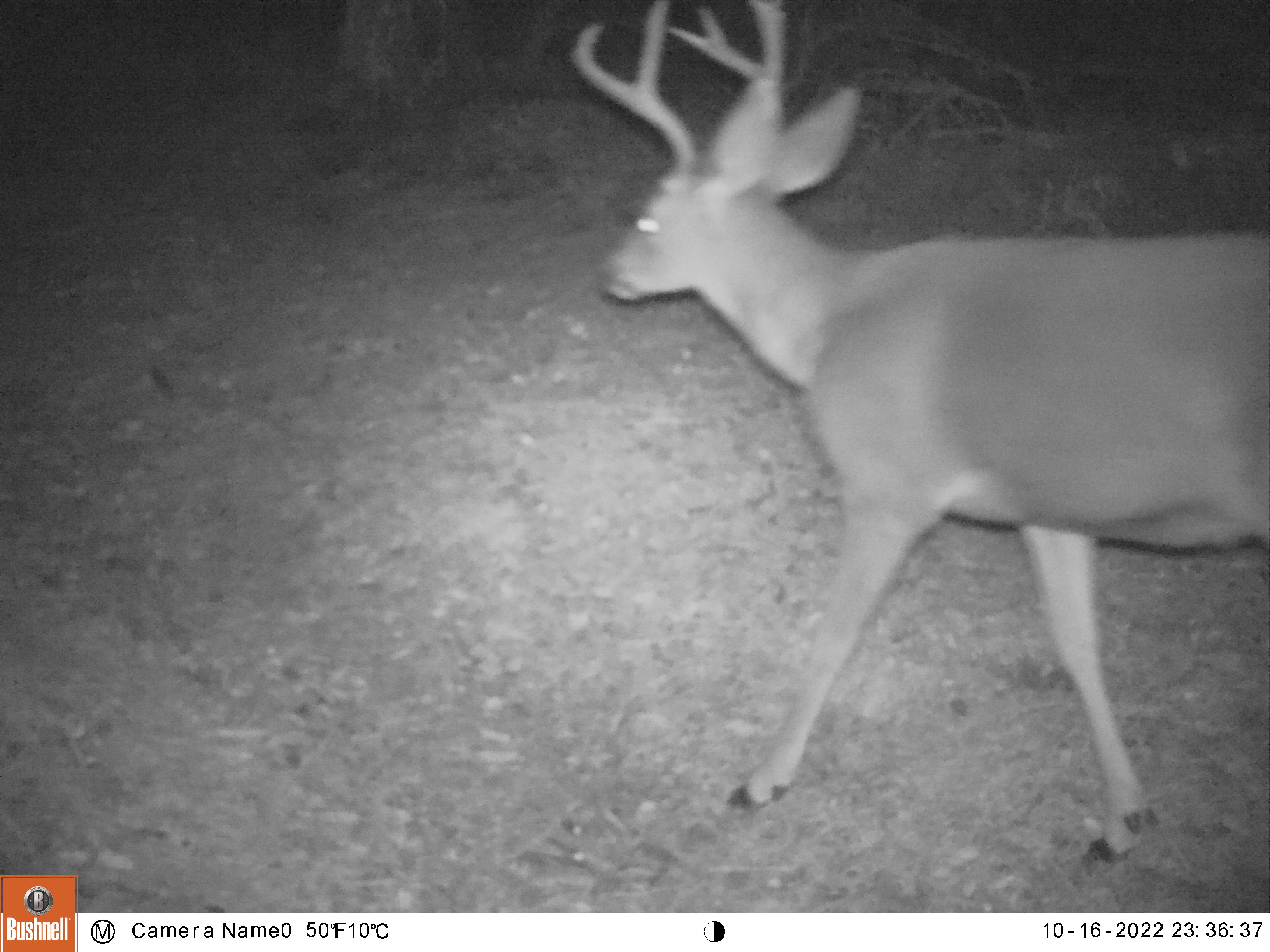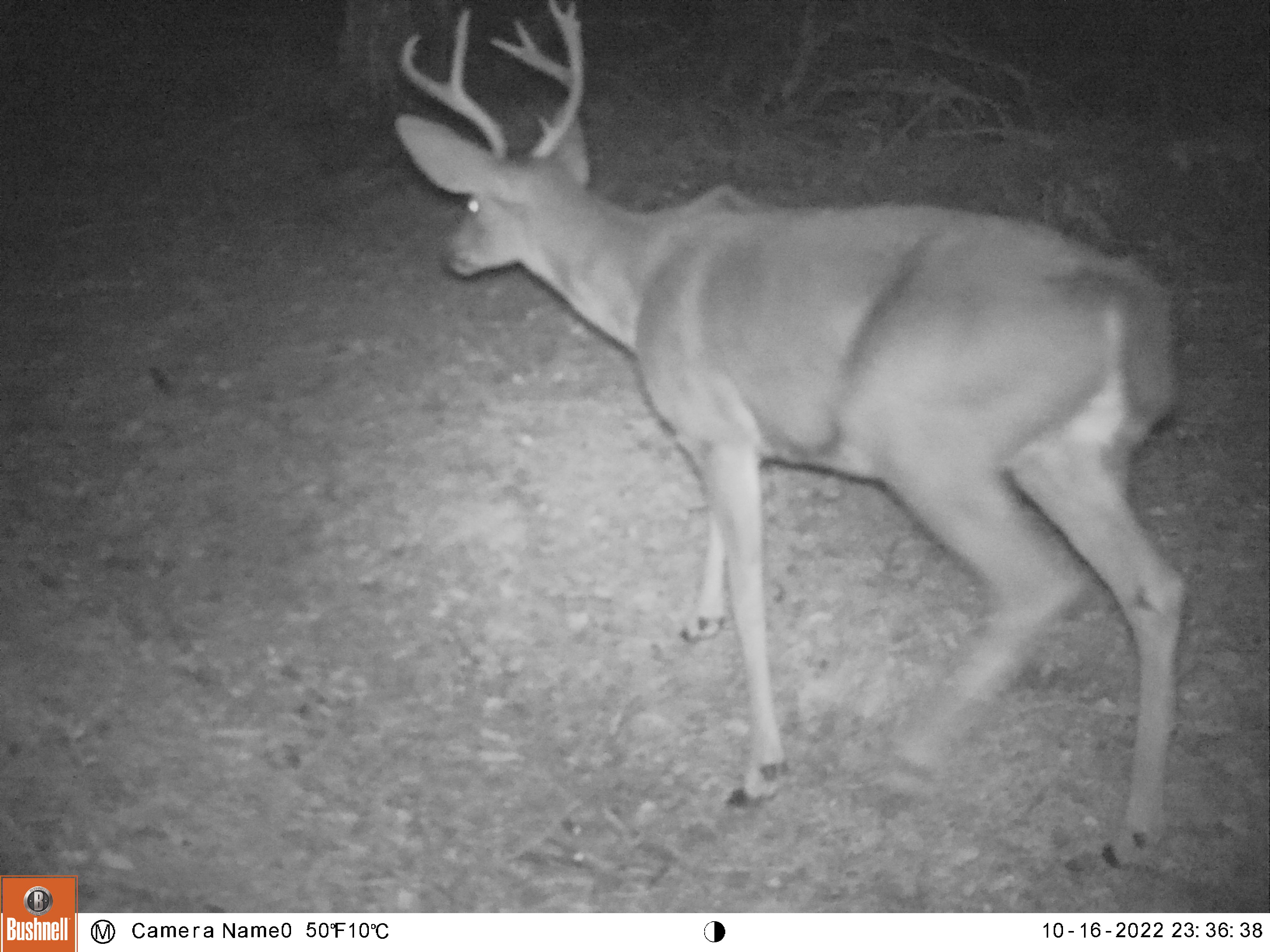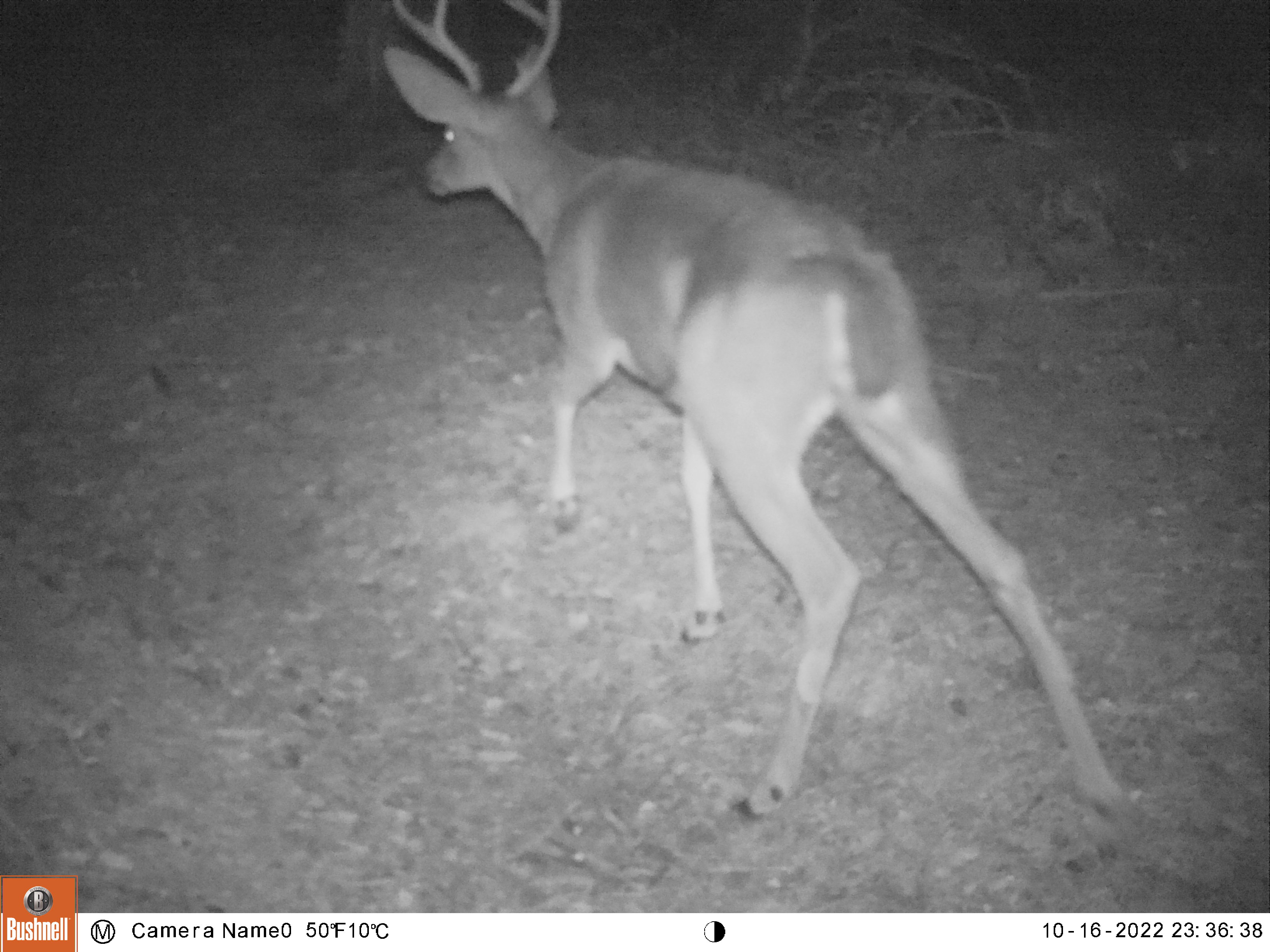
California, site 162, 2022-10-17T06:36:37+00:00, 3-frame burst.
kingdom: Animalia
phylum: Chordata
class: Mammalia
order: Artiodactyla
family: Cervidae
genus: Odocoileus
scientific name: Odocoileus hemionus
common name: mule deer